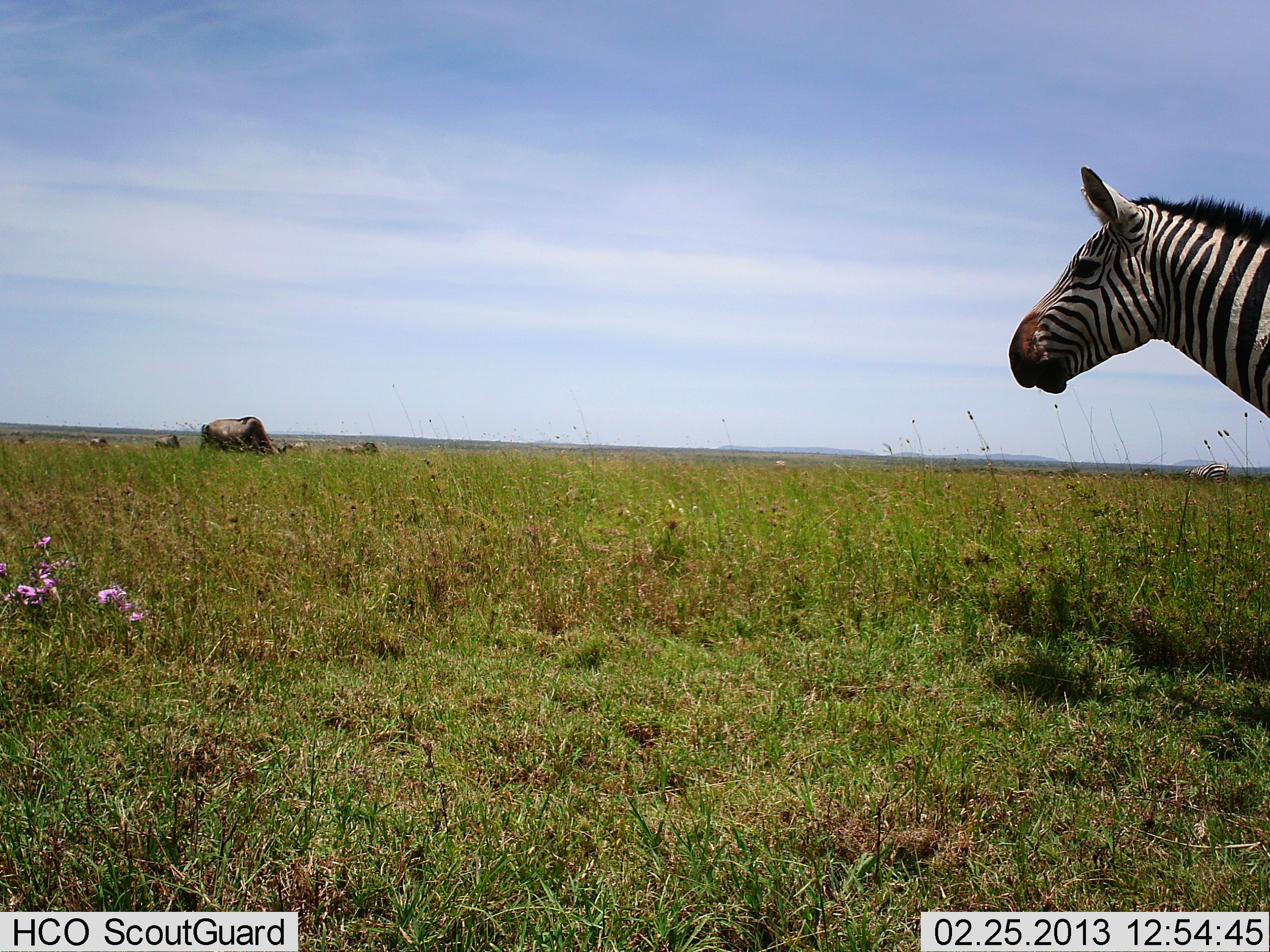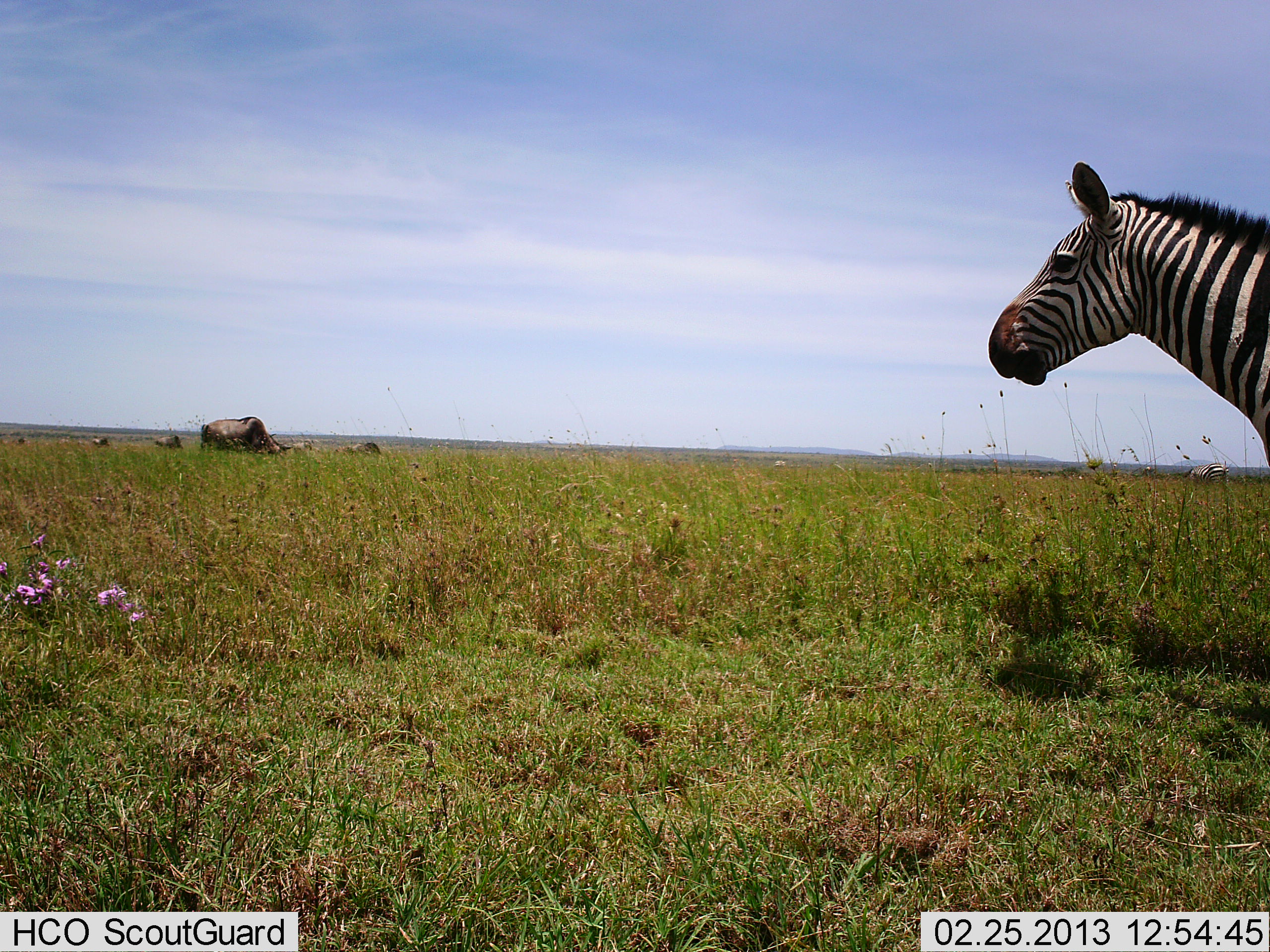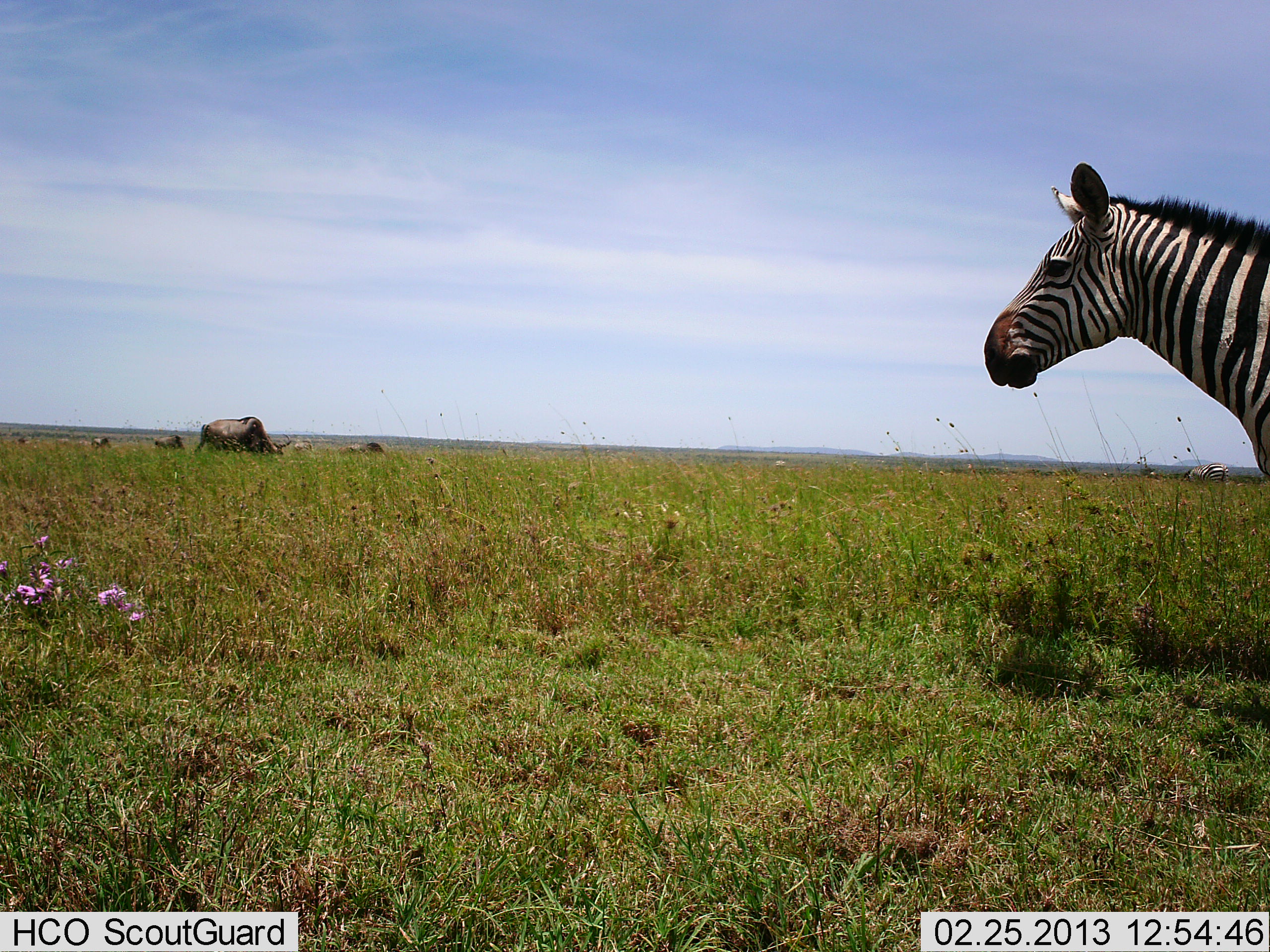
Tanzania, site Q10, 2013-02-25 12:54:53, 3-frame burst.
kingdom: Animalia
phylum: Chordata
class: Mammalia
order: Artiodactyla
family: Bovidae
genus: Connochaetes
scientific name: Connochaetes taurinus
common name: blue wildebeest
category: wildebeest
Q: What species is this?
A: Wildebeest (blue wildebeest) (Connochaetes taurinus).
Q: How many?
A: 6.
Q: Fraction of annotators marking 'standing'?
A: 16%.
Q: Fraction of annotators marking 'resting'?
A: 0%.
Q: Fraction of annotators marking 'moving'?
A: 4%.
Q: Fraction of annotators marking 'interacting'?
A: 0%.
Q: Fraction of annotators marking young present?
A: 0%.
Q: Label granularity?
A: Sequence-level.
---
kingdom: Animalia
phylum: Chordata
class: Mammalia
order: Perissodactyla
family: Equidae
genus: Equus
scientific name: Equus quagga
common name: plains zebra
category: zebra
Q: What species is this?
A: Zebra (plains zebra) (Equus quagga).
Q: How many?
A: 1.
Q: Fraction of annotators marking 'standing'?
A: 74%.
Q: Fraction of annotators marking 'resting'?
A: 0%.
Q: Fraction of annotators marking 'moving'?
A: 17%.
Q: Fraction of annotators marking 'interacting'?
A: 0%.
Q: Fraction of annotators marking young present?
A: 0%.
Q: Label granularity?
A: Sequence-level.